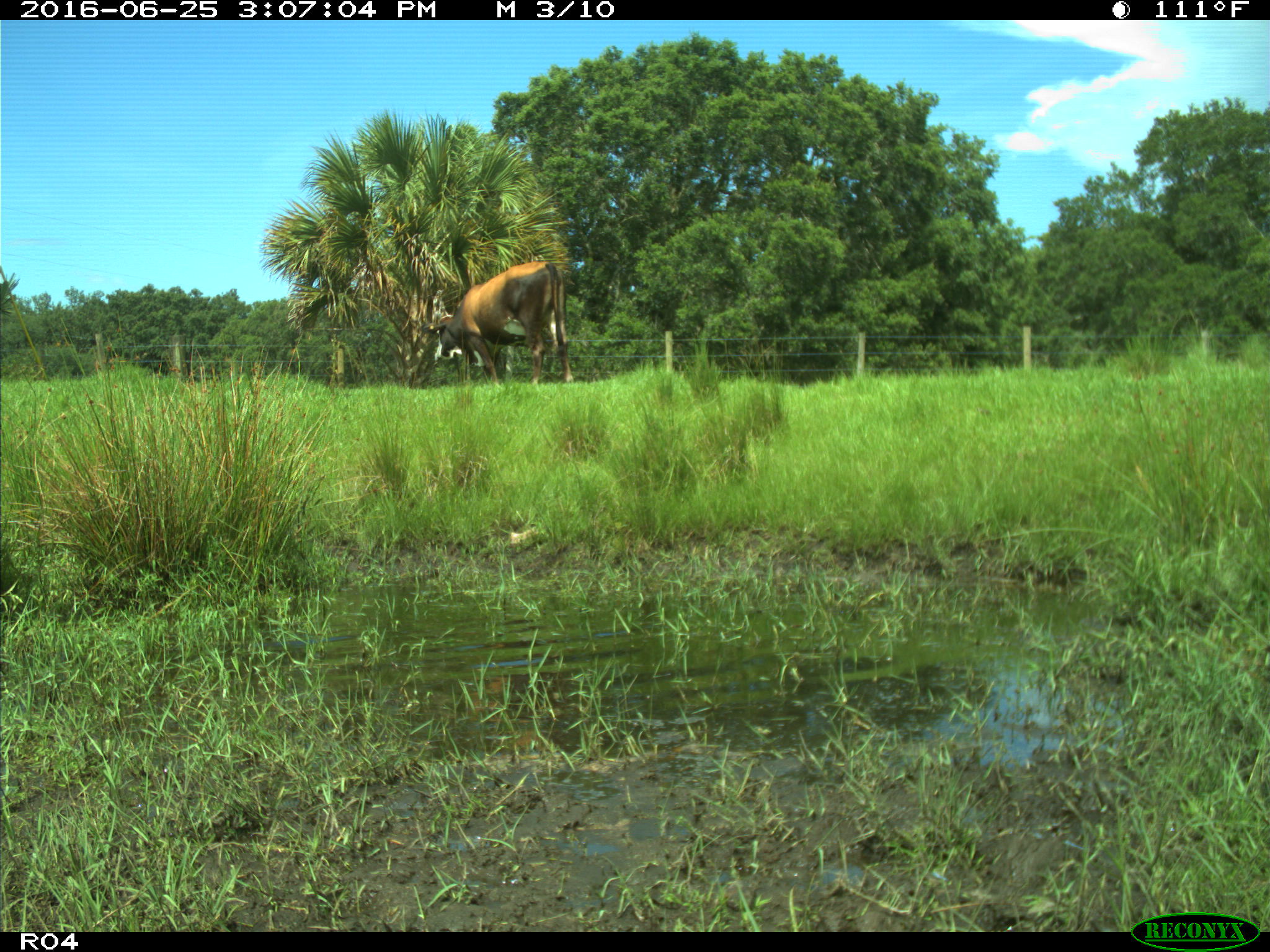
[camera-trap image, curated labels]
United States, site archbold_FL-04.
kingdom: Animalia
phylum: Chordata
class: Mammalia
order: Artiodactyla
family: Bovidae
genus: Bos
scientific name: Bos taurus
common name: domestic cow